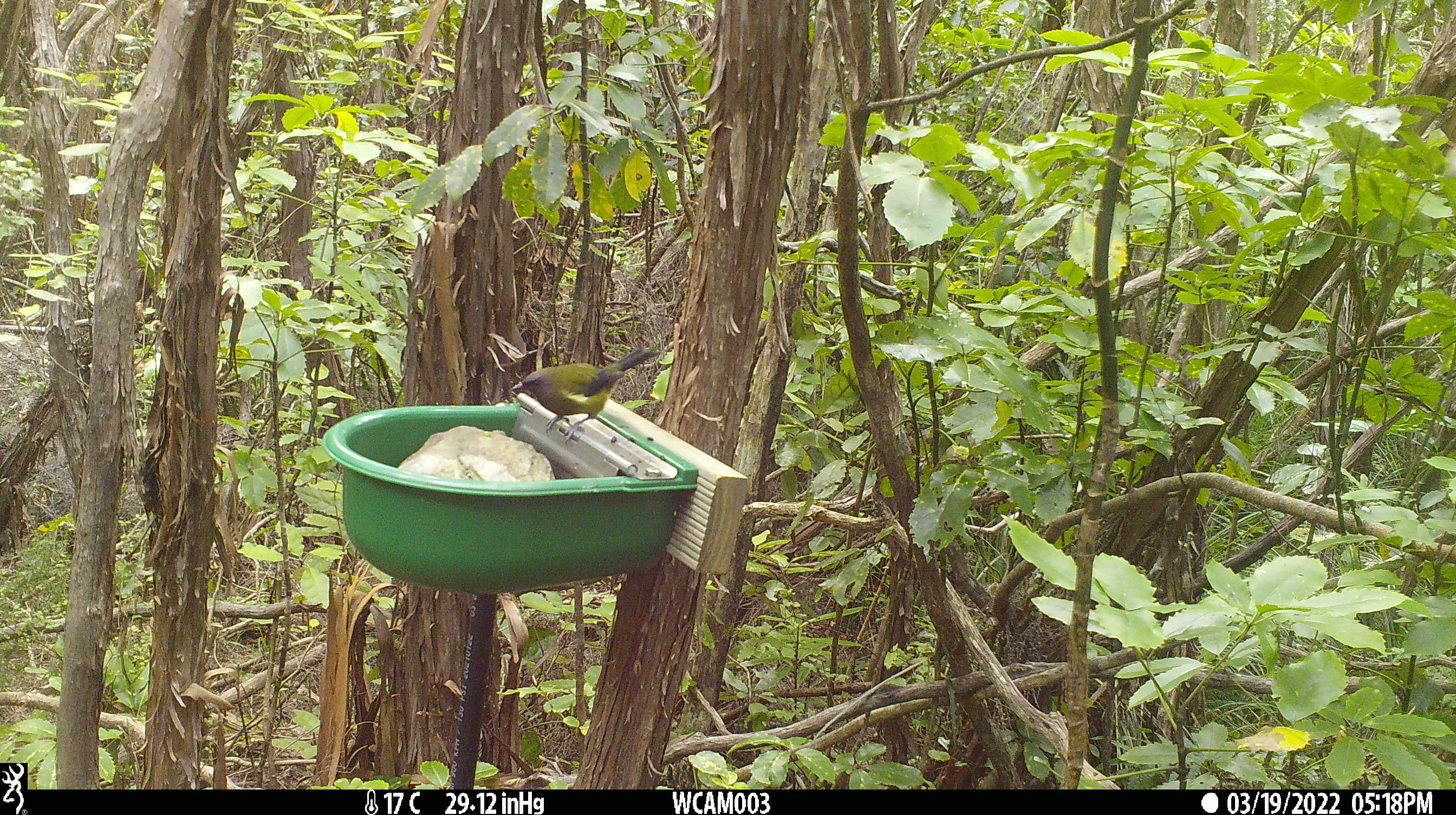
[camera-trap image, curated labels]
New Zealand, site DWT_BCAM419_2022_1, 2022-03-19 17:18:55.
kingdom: Animalia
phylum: Chordata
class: Aves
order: Passeriformes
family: Meliphagidae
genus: Anthornis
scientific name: Anthornis melanura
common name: new zealand bellbird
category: bellbird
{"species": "bellbird (new zealand bellbird) (Anthornis melanura)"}